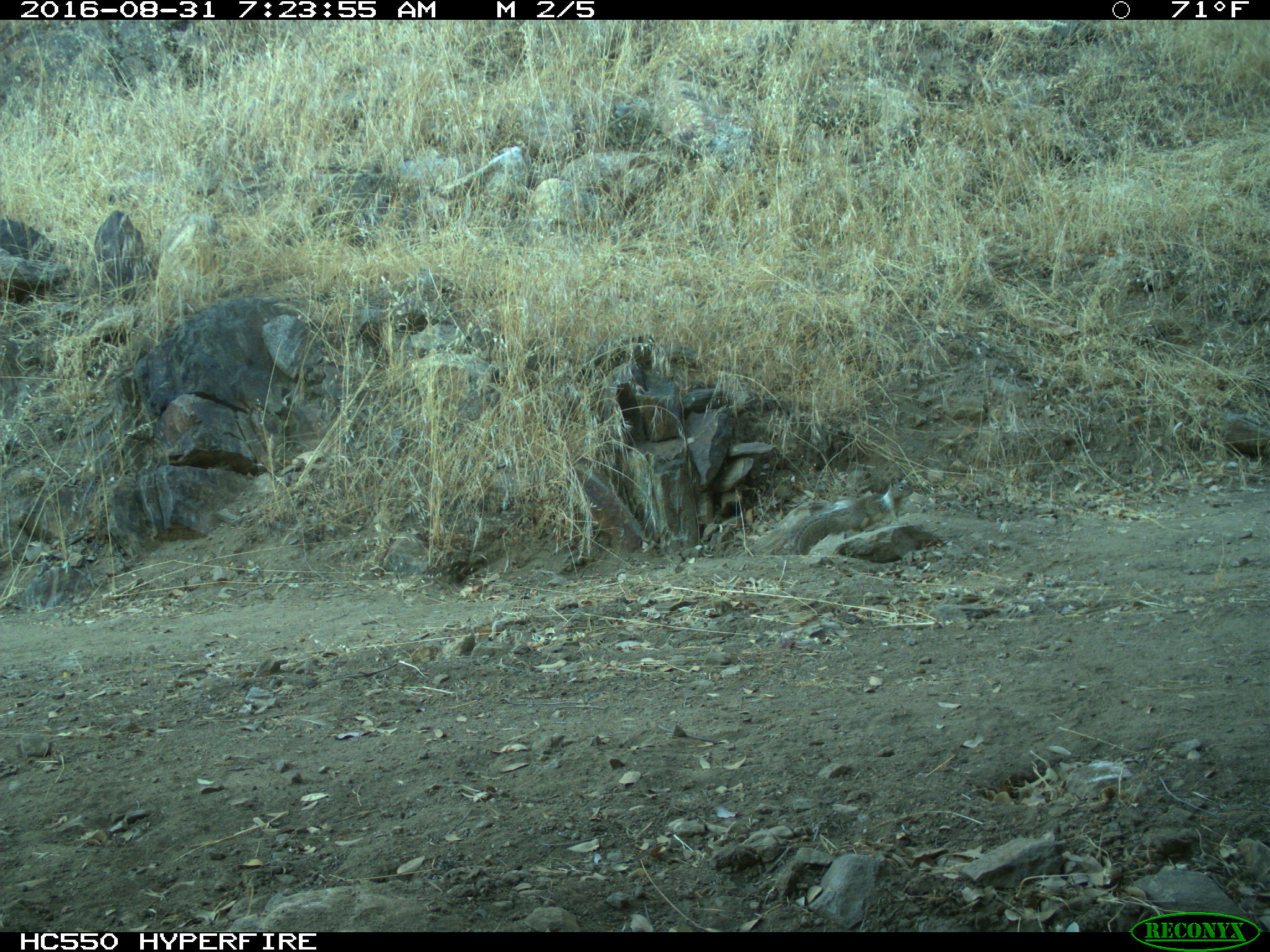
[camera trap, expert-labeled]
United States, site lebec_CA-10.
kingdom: Animalia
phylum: Chordata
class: Mammalia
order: Rodentia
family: Sciuridae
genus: Otospermophilus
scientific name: Otospermophilus beecheyi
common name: california ground squirrel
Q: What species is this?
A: Otospermophilus beecheyi (california ground squirrel).